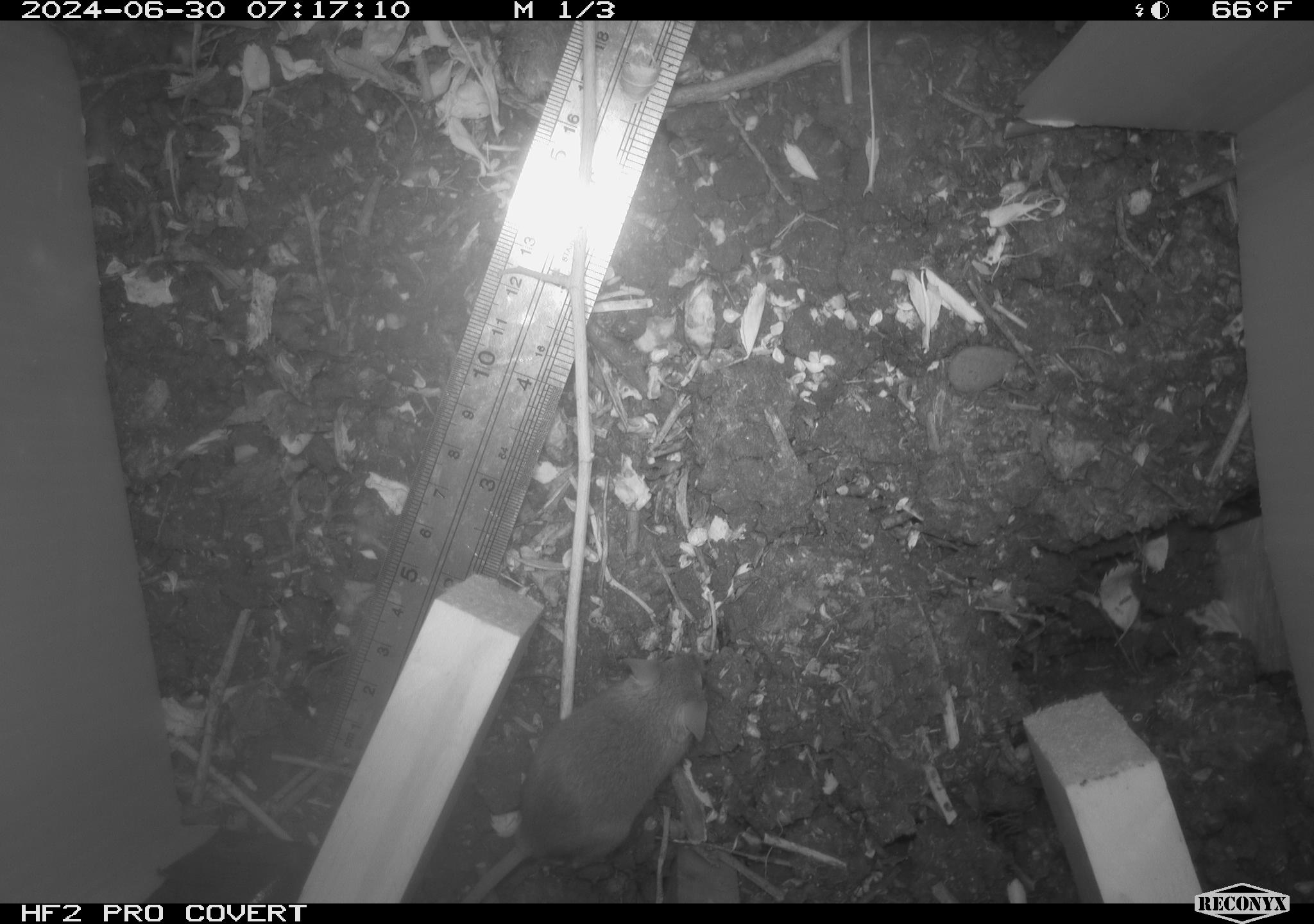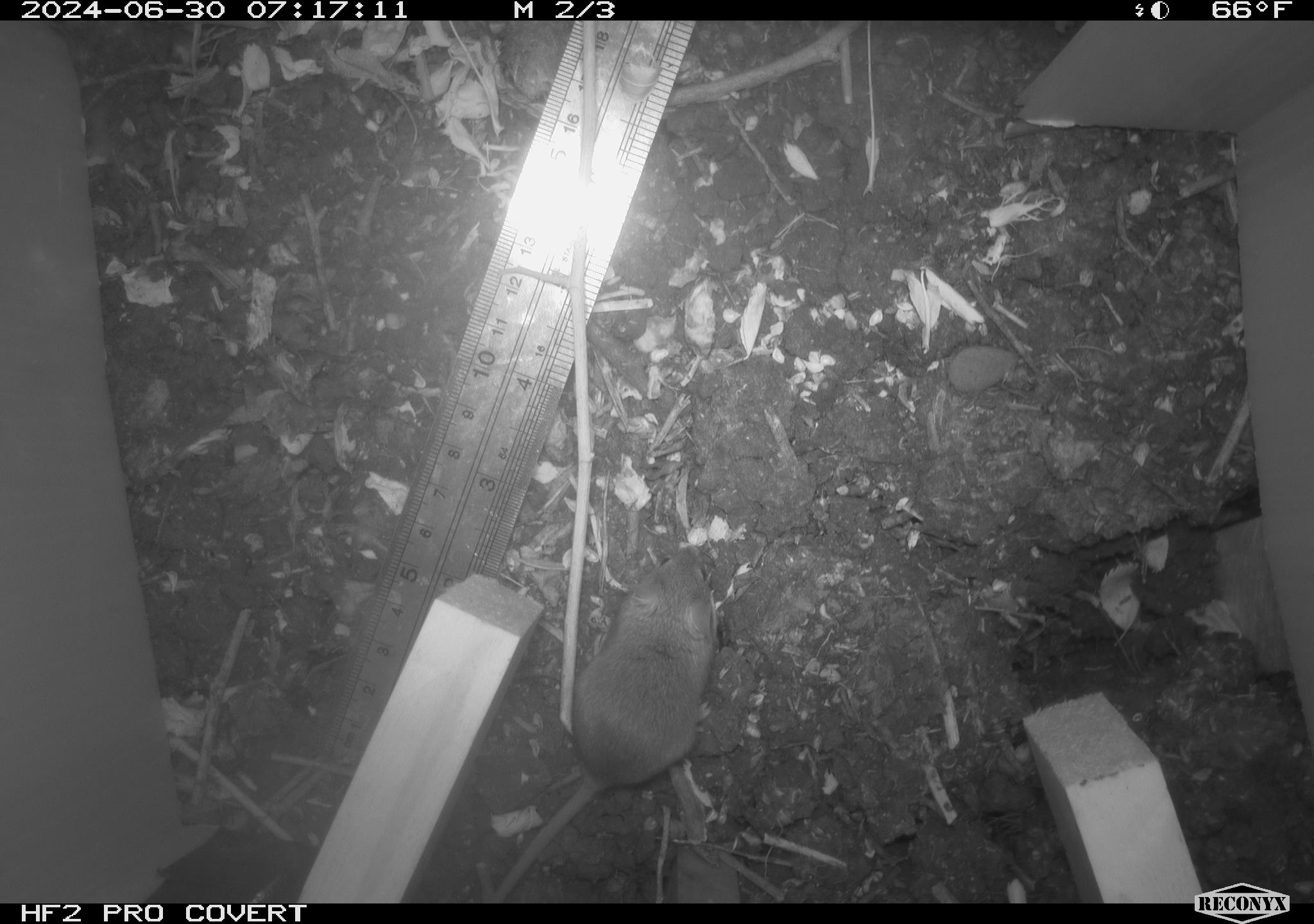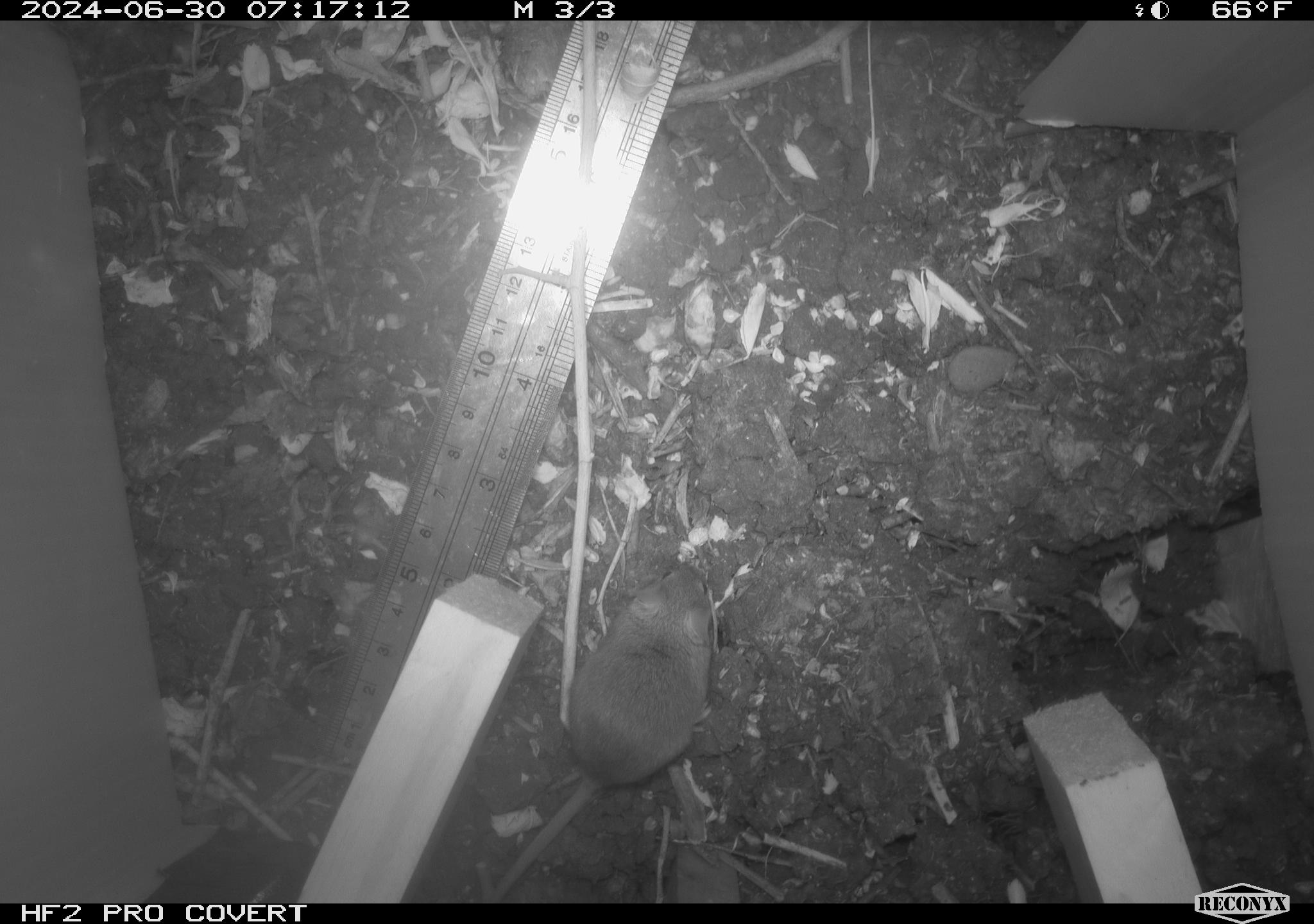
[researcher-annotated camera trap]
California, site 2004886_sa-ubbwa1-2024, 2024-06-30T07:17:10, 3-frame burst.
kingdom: Animalia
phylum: Chordata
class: Mammalia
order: Rodentia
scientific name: Rodentia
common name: mouse species